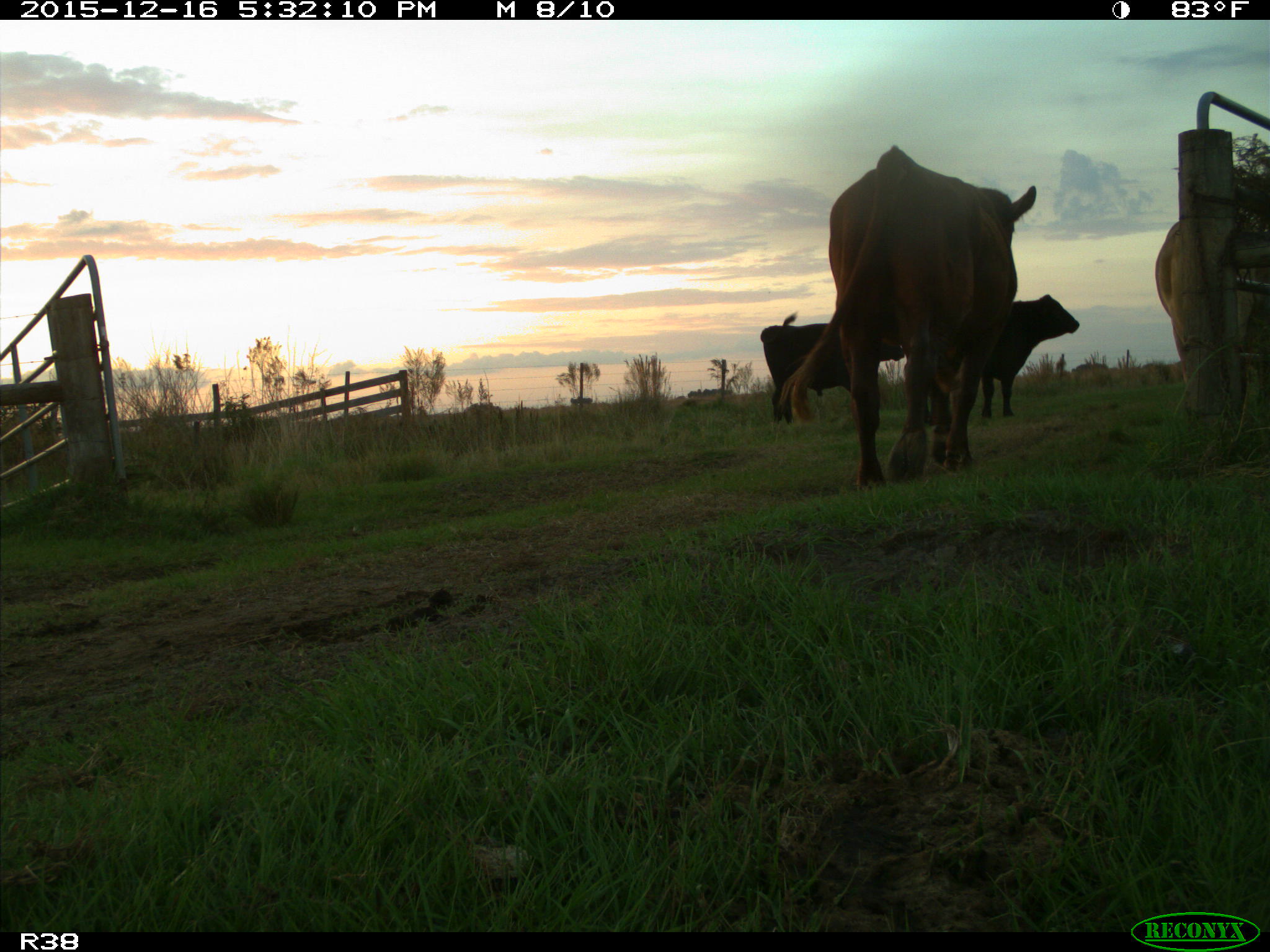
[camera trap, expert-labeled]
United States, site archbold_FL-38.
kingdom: Animalia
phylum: Chordata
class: Mammalia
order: Artiodactyla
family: Bovidae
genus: Bos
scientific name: Bos taurus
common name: domestic cow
Bos taurus (domestic cow).